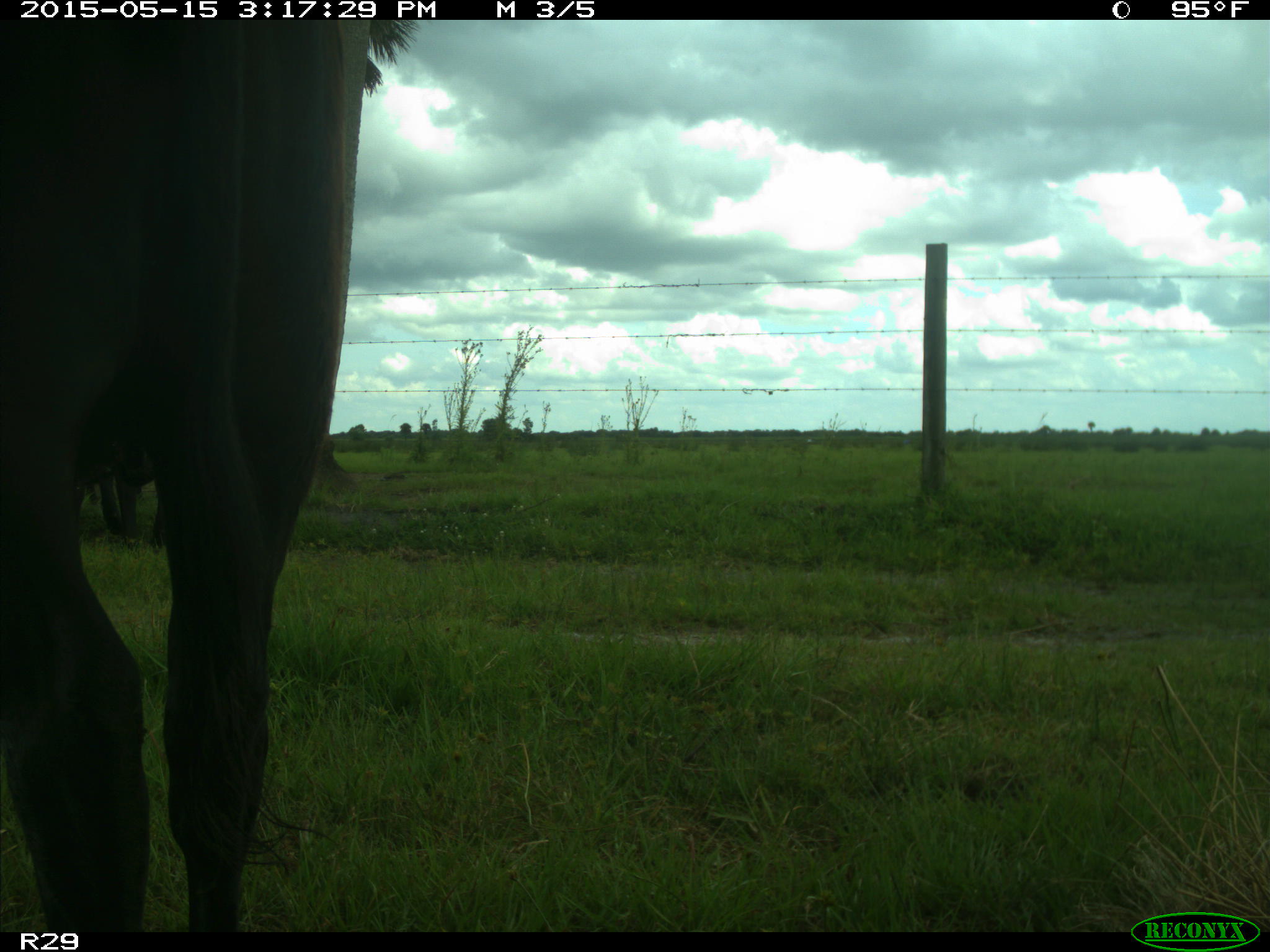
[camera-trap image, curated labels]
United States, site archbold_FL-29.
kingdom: Animalia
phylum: Chordata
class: Mammalia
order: Artiodactyla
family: Bovidae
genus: Bos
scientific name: Bos taurus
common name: domestic cow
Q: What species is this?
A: Bos taurus (domestic cow).